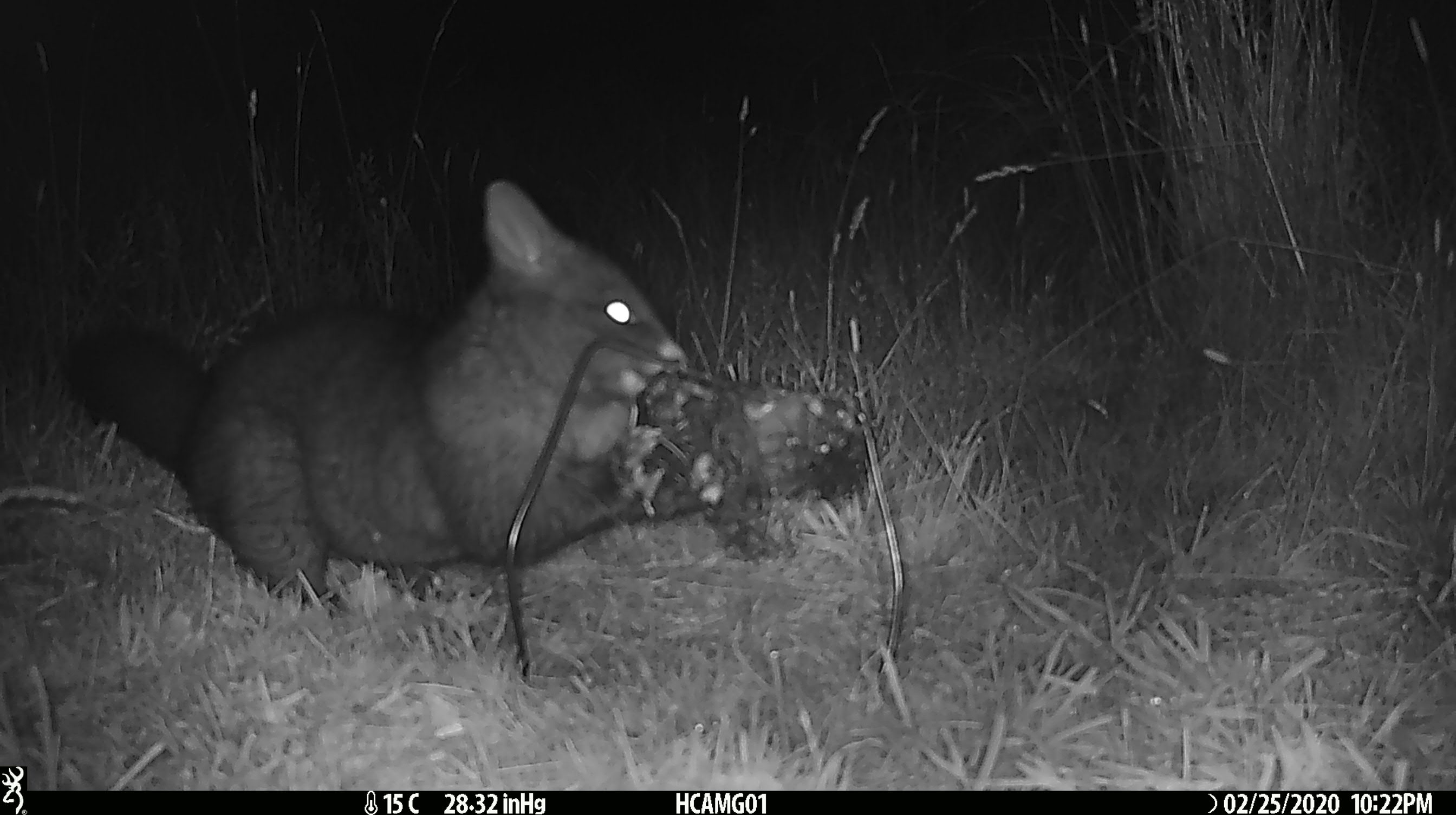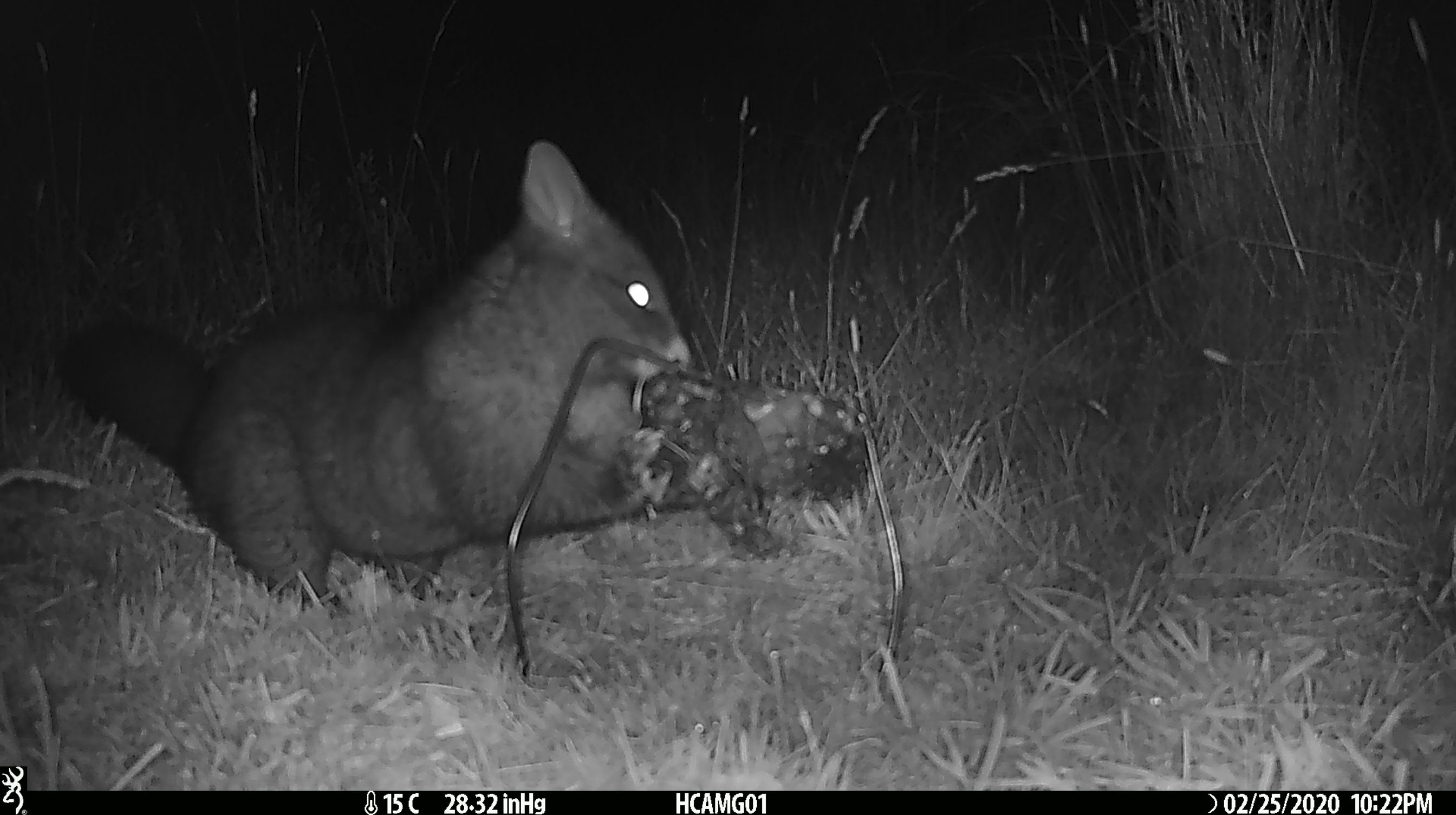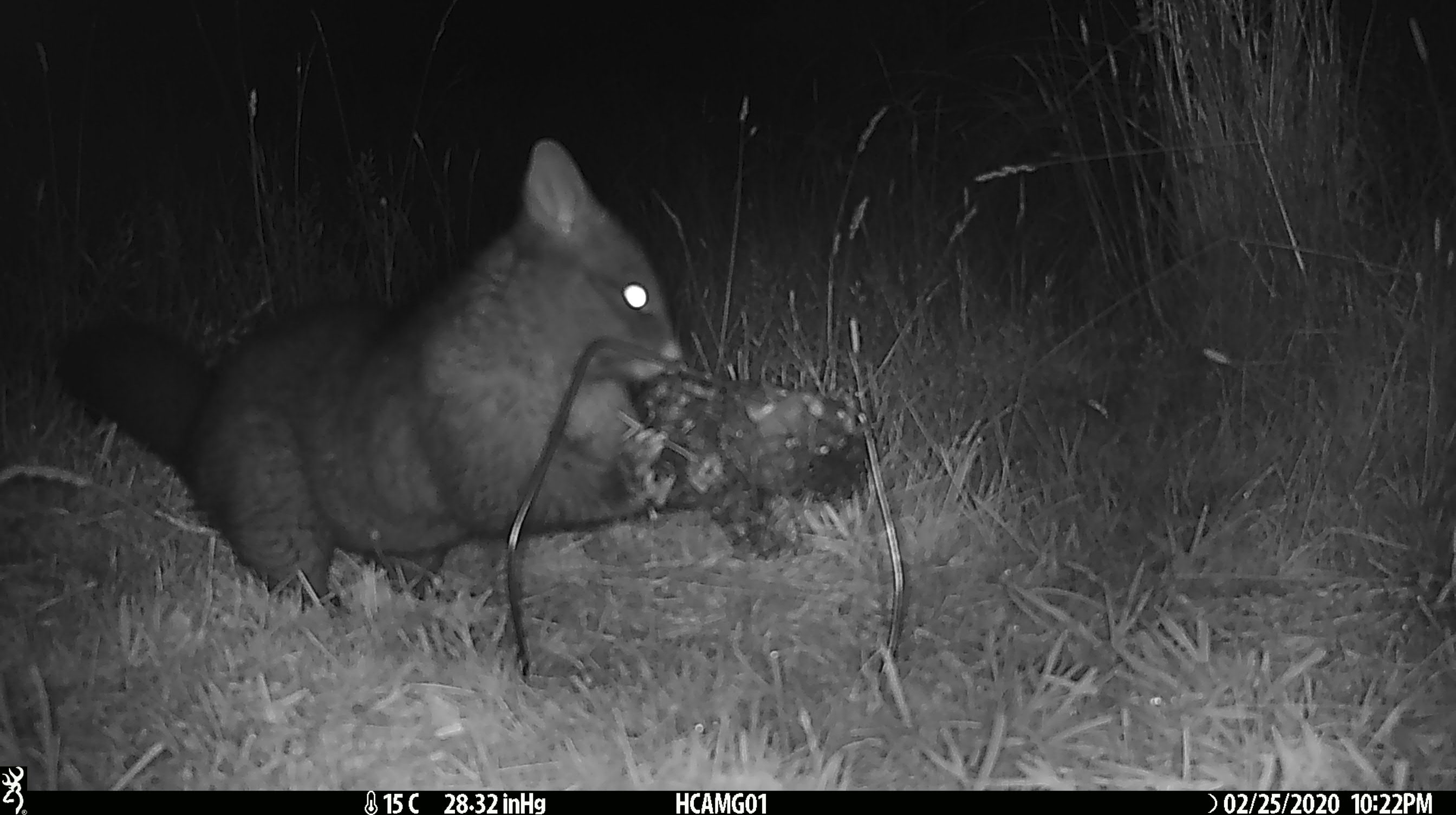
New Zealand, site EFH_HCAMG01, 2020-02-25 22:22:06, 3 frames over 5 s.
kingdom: Animalia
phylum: Chordata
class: Mammalia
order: Diprotodontia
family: Phalangeridae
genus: Trichosurus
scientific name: Trichosurus vulpecula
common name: common brushtail possum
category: possum